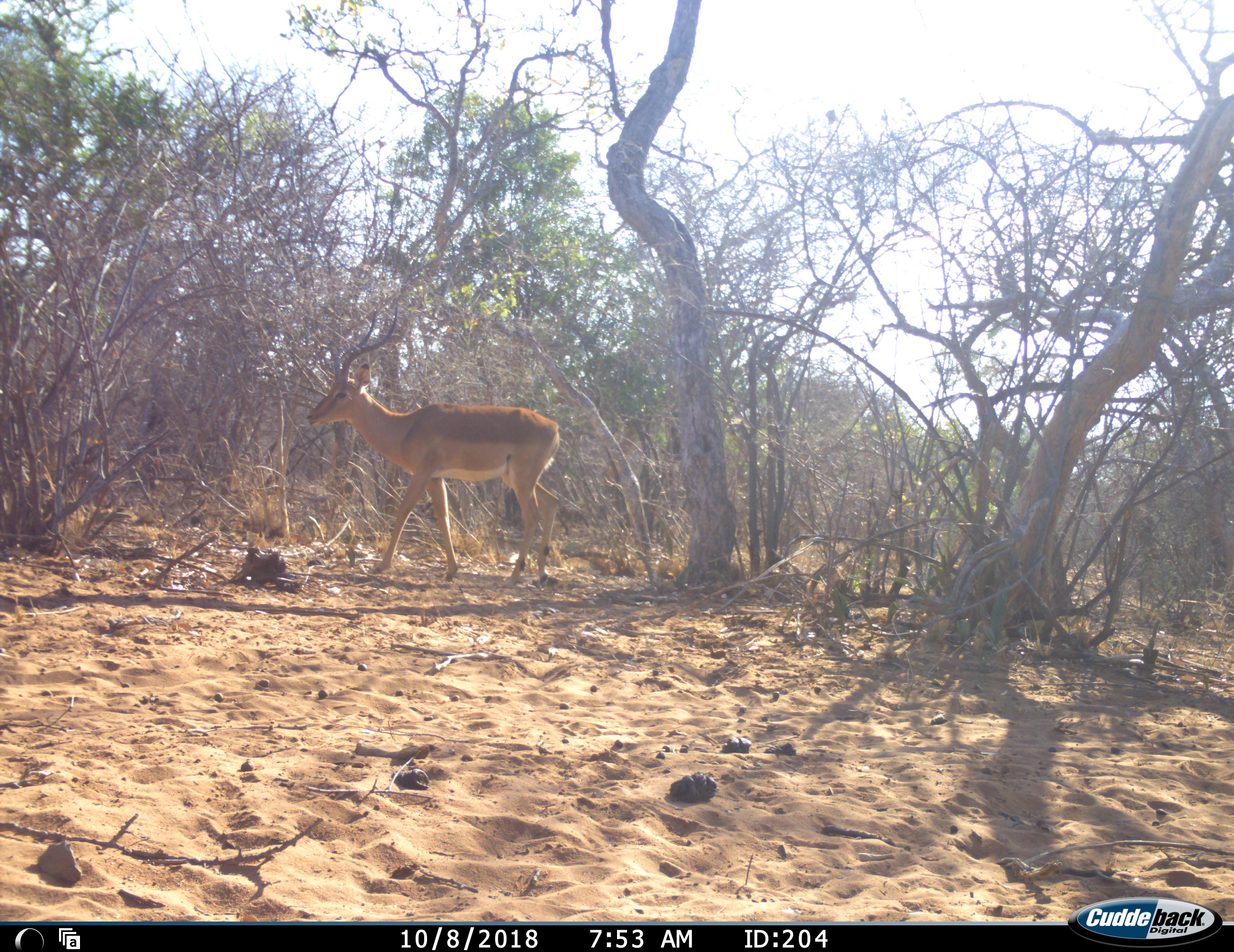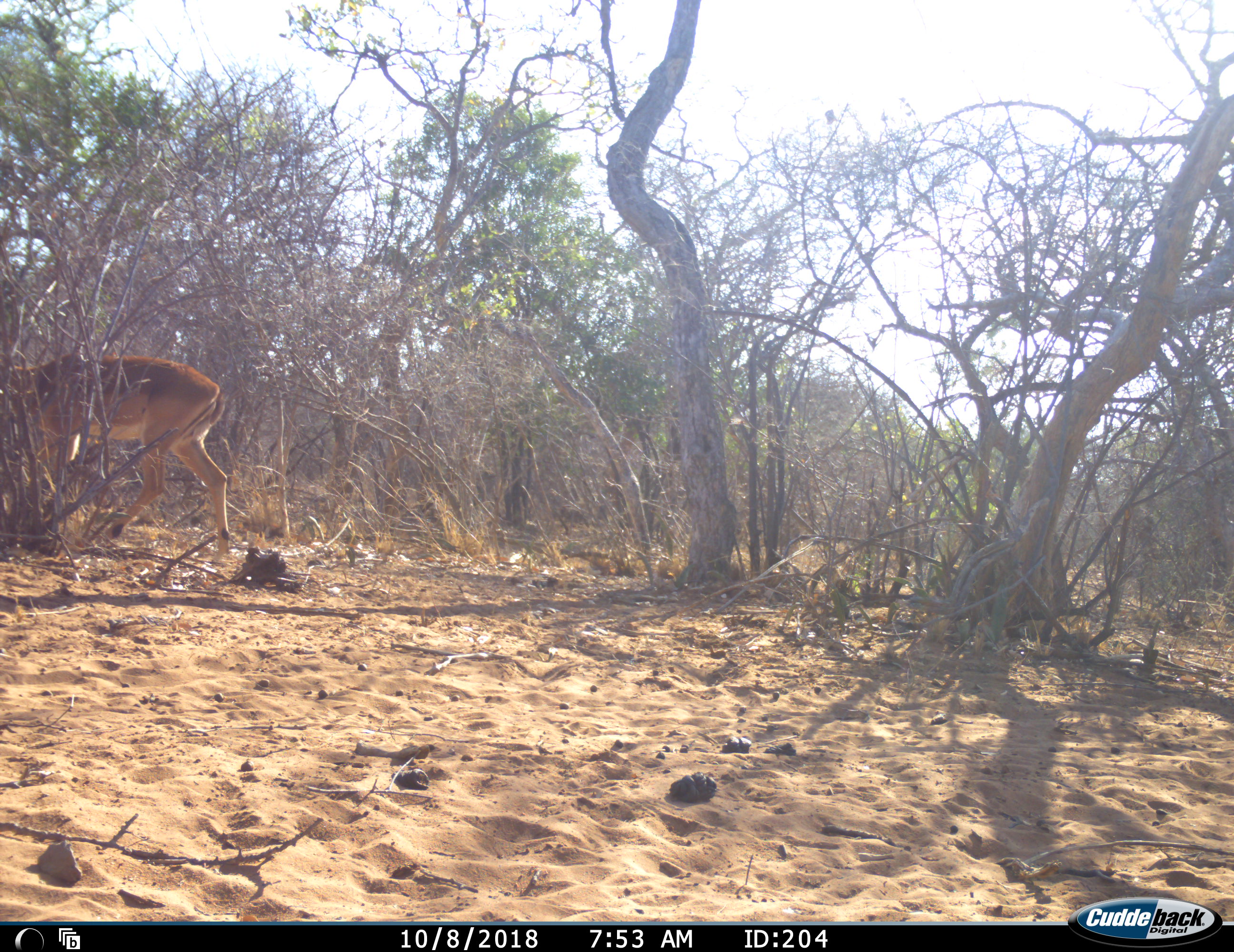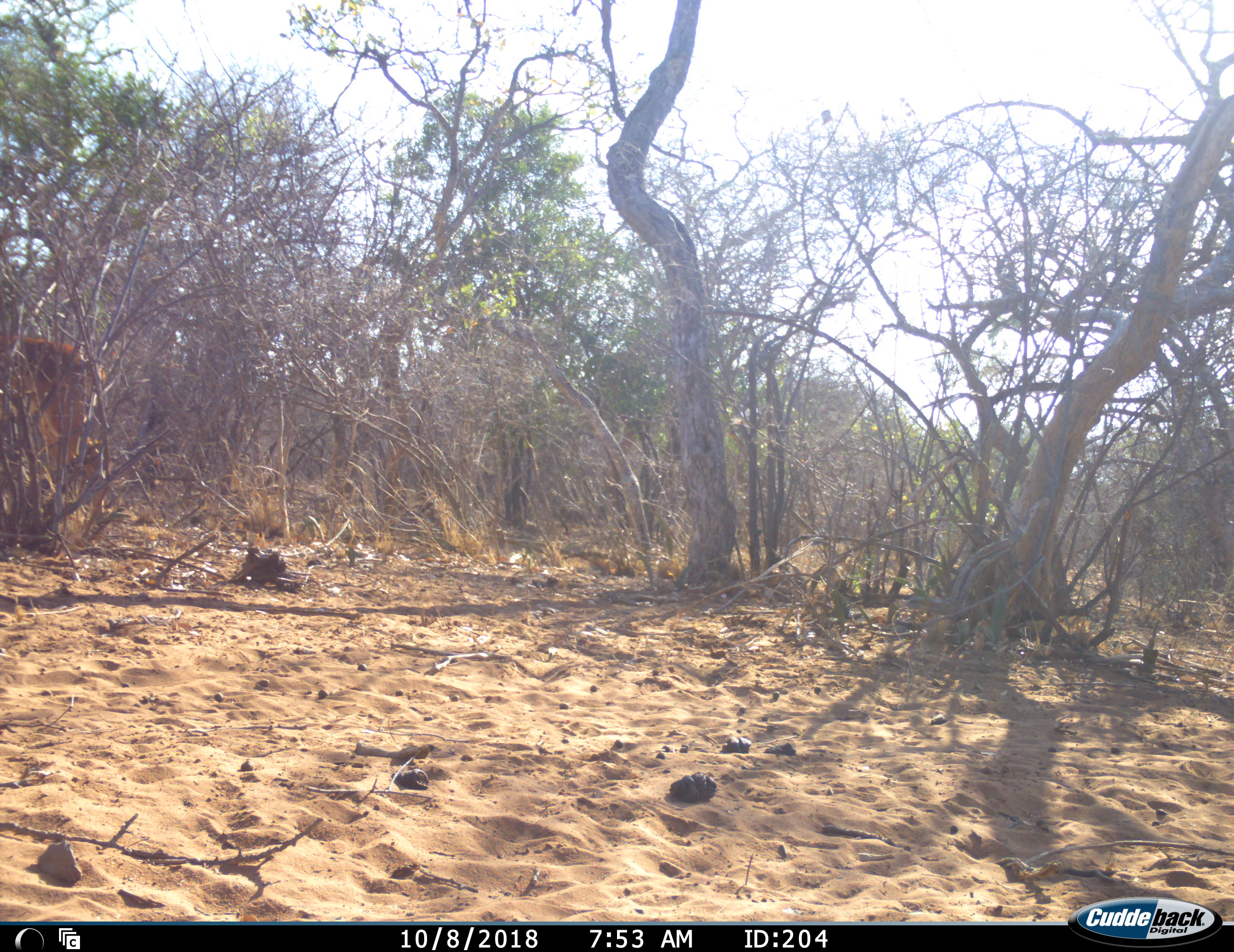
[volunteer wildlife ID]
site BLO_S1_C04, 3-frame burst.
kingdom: Animalia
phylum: Chordata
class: Mammalia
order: Artiodactyla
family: Bovidae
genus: Aepyceros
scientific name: Aepyceros melampus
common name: impala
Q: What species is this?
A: Impala (Aepyceros melampus).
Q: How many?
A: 1.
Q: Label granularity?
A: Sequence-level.